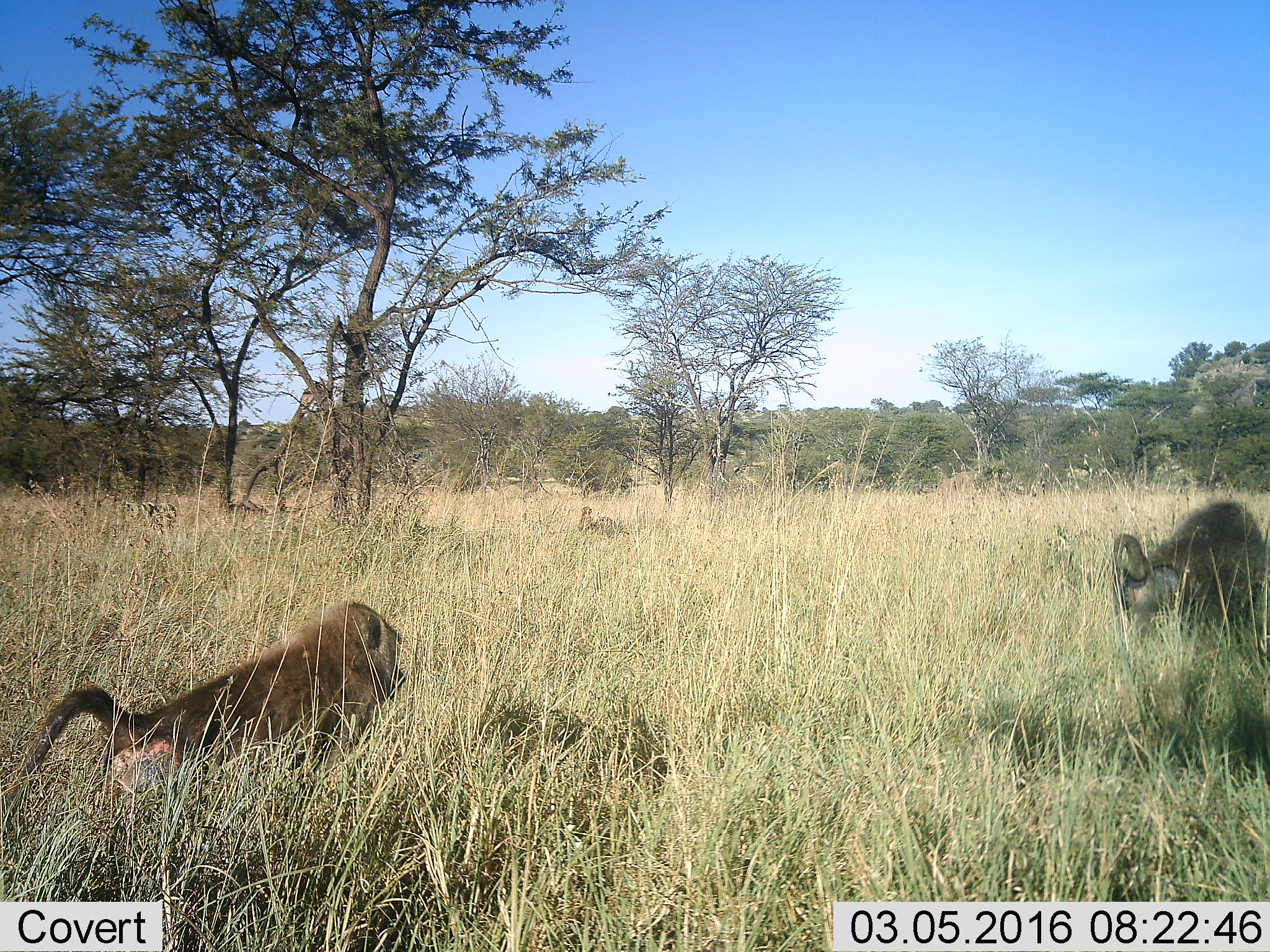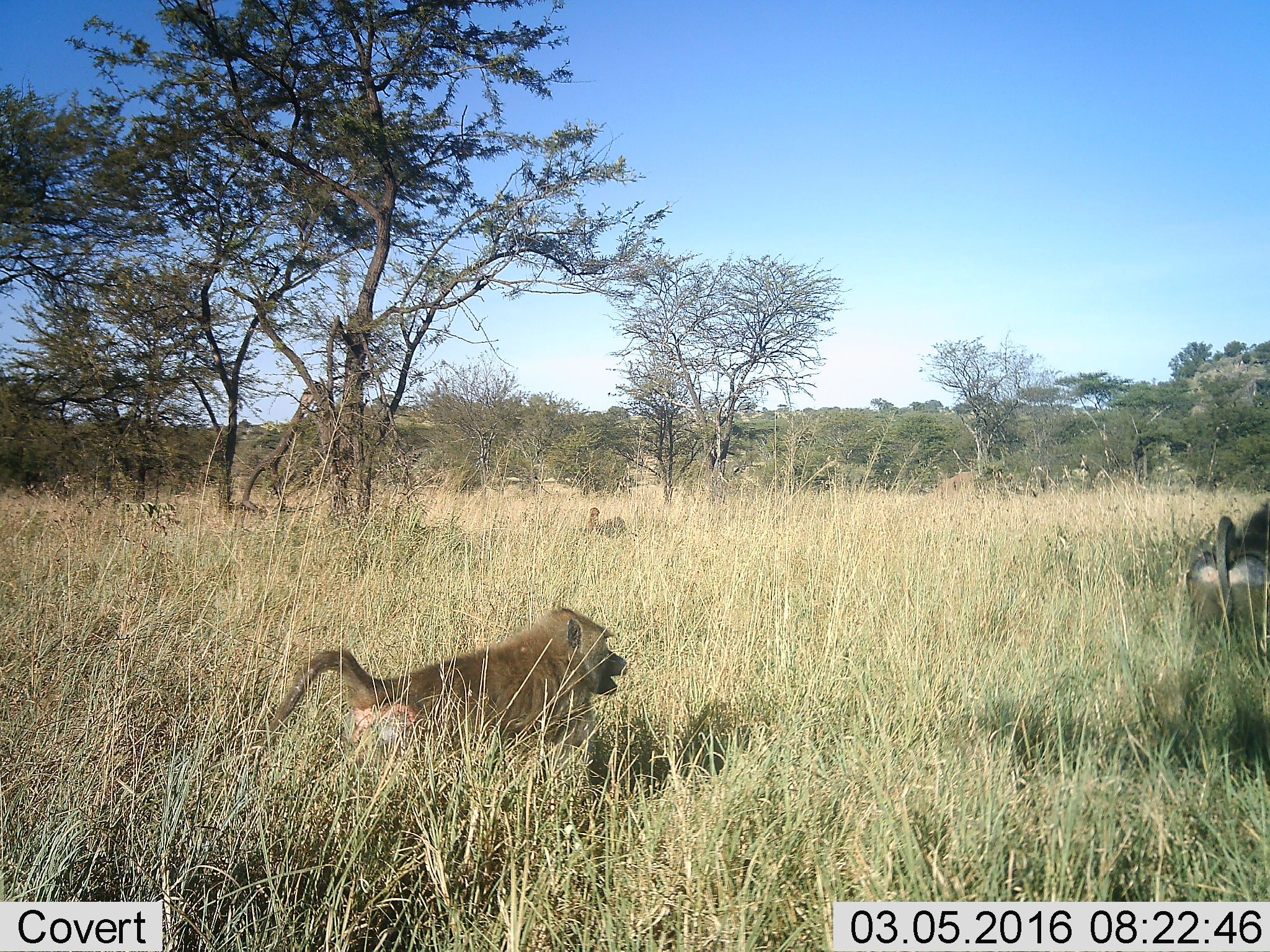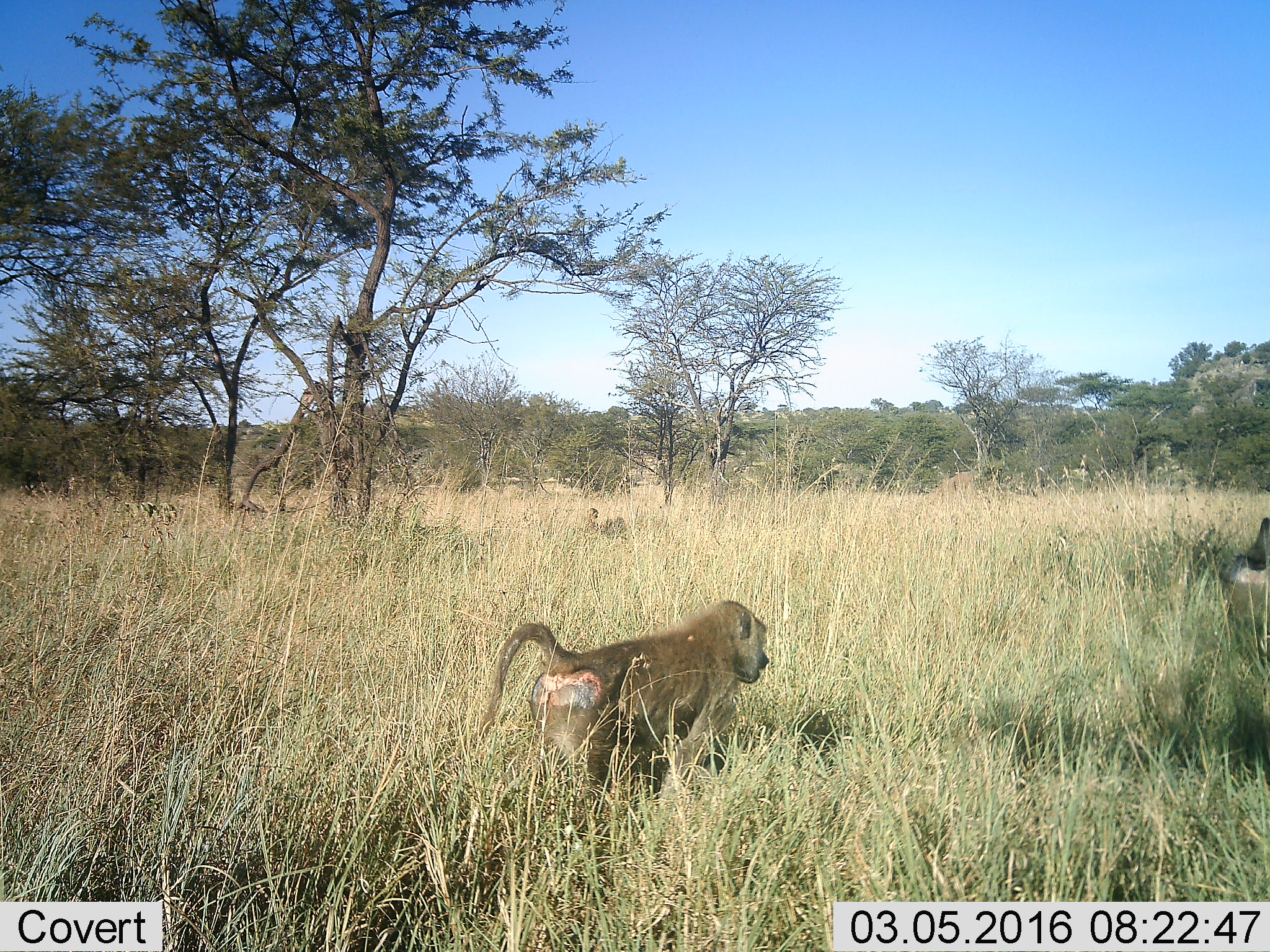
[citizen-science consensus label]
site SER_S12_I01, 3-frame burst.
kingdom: Animalia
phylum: Chordata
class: Mammalia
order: Primates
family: Cercopithecidae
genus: Papio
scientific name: Papio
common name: baboon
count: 3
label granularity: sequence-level